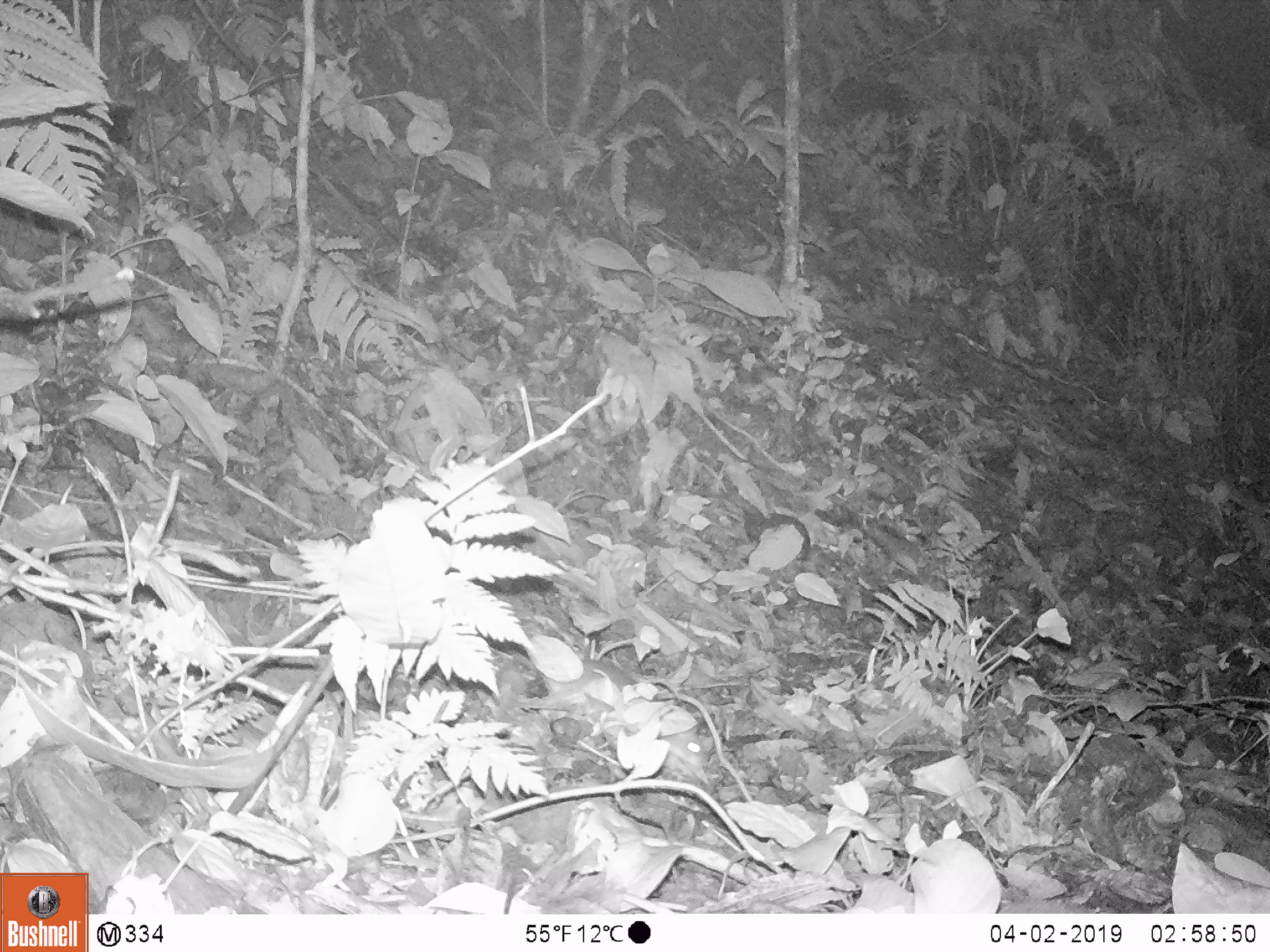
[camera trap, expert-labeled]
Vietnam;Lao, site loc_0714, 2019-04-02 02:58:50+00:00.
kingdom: Animalia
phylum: Chordata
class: Mammalia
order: Rodentia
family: Muridae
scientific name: Muridae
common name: old-world mice and rats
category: unidentified murid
Unidentified murid (old-world mice and rats) (Muridae). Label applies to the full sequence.